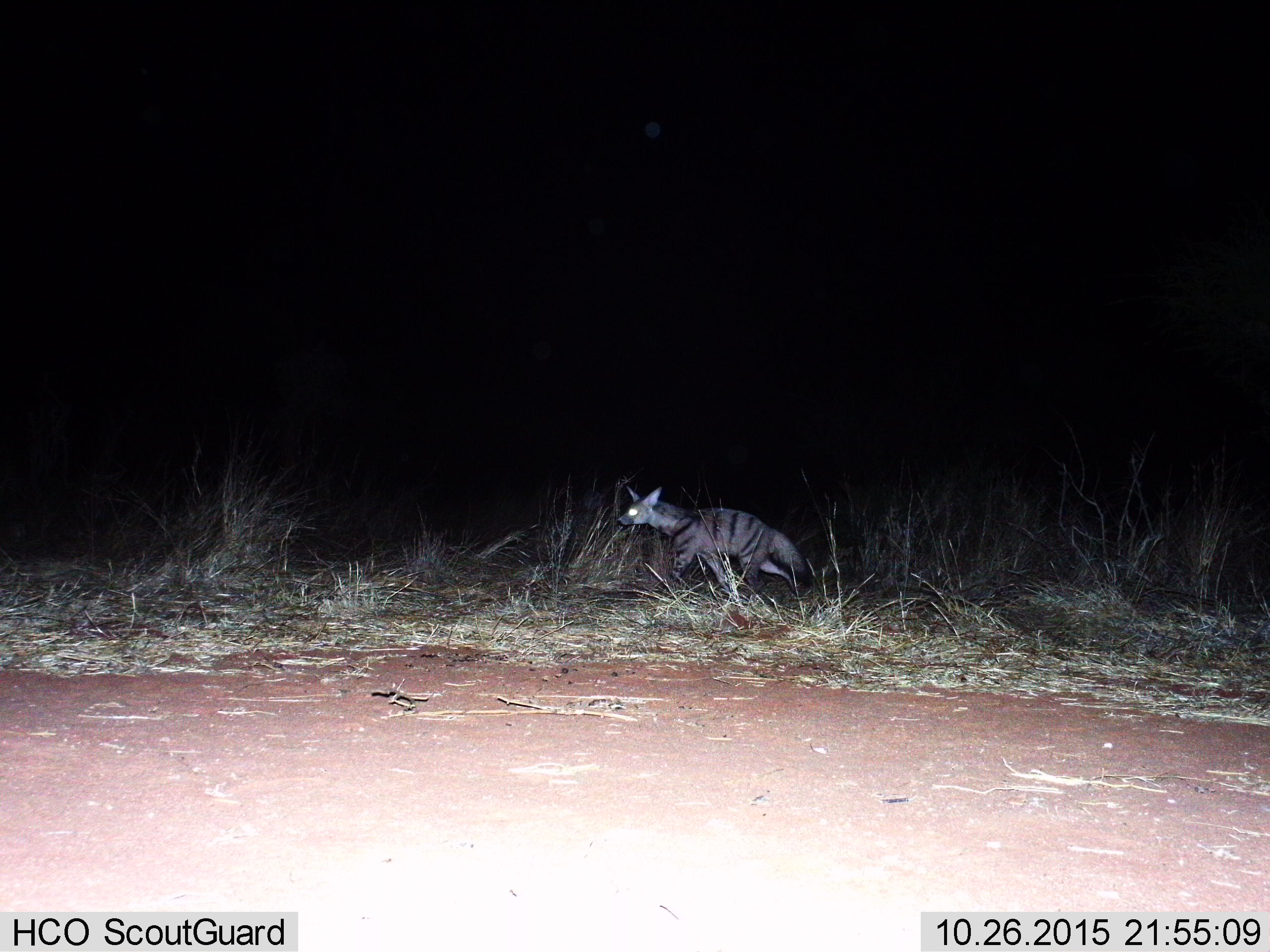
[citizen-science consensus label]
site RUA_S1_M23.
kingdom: Animalia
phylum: Chordata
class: Mammalia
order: Carnivora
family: Hyaenidae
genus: Proteles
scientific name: Proteles cristatus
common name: aardwolf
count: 1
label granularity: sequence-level